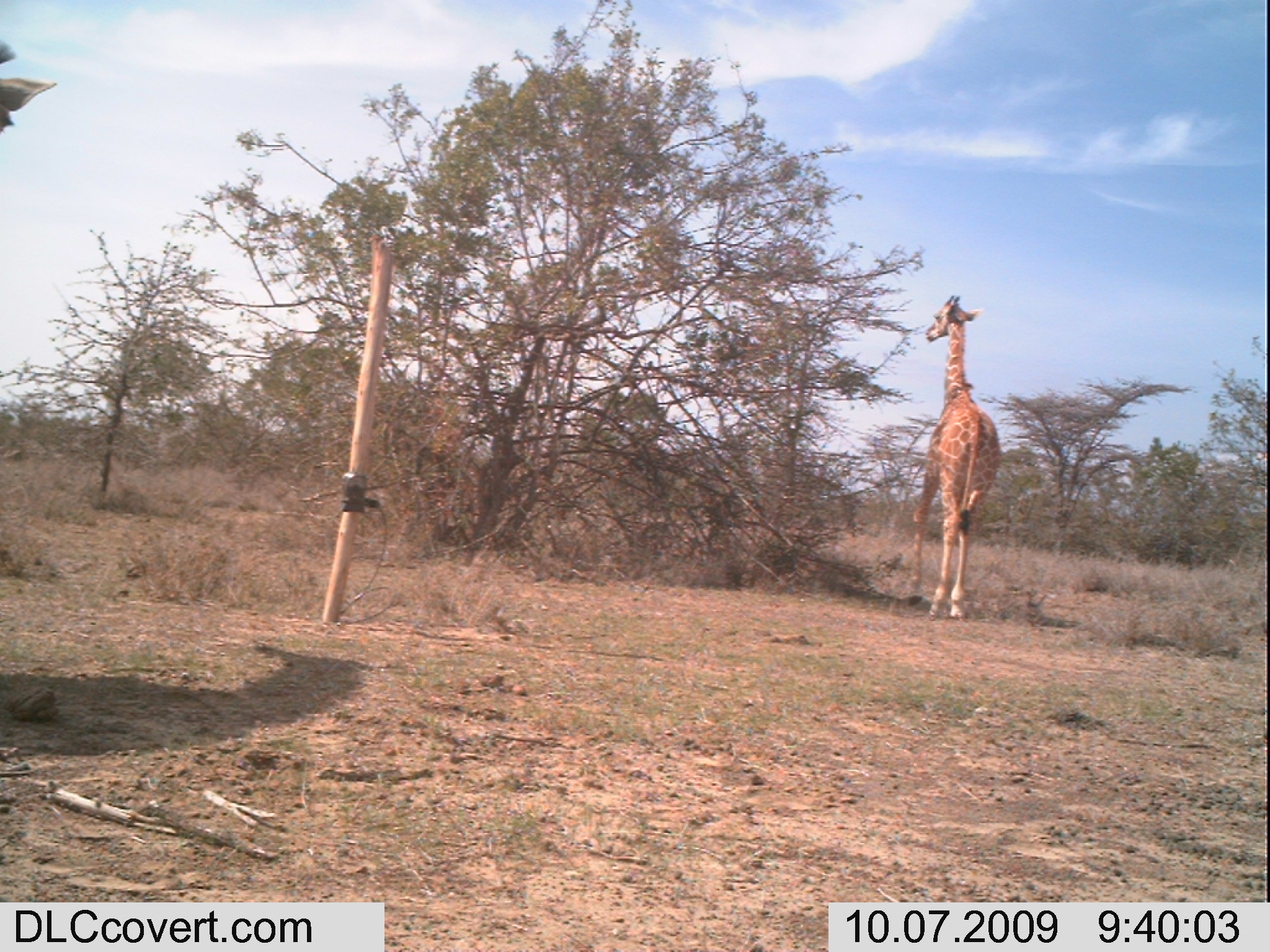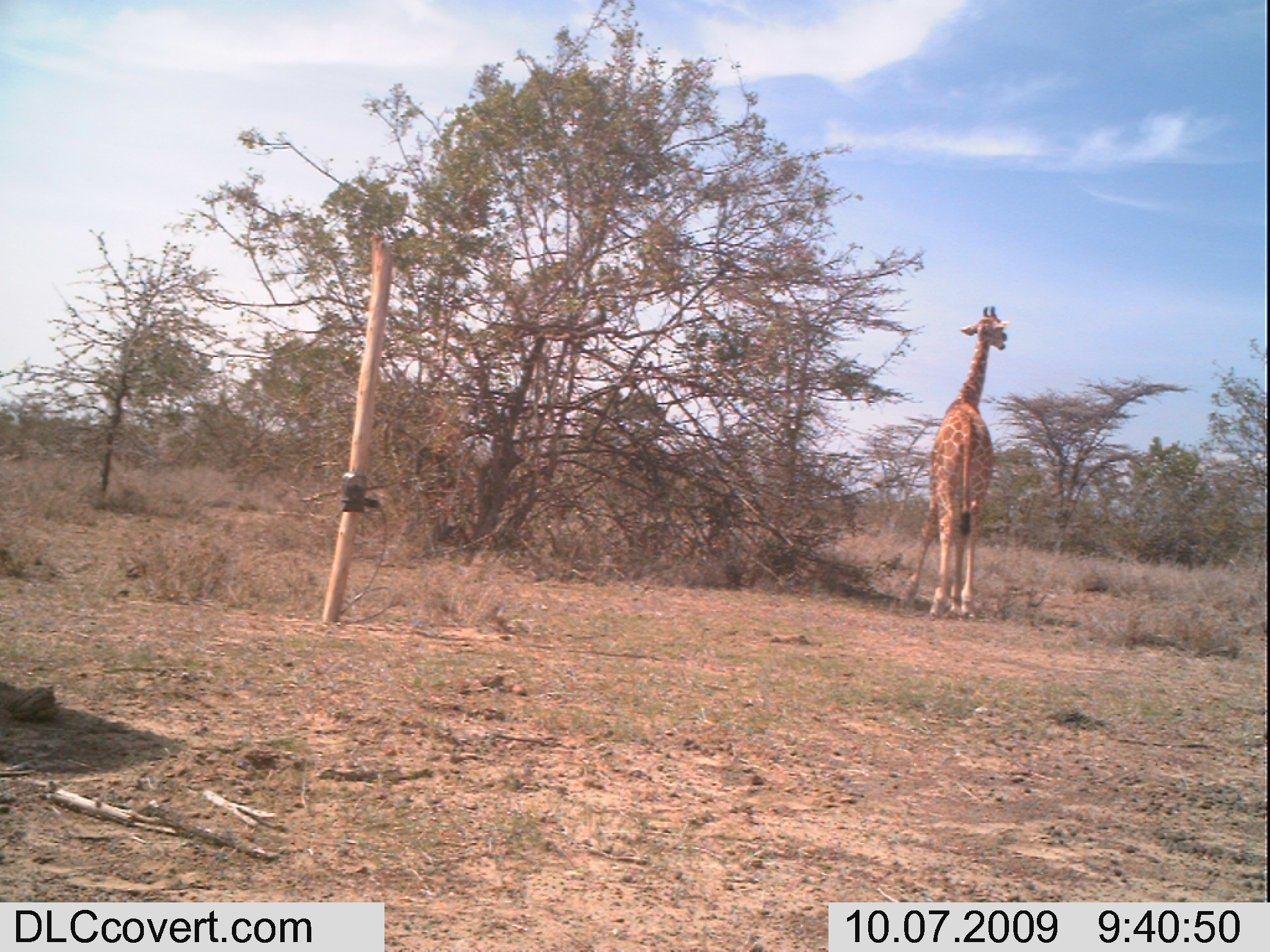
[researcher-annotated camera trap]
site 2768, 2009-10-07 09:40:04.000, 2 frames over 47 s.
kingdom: Animalia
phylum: Chordata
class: Mammalia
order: Artiodactyla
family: Giraffidae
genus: Giraffa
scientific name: Giraffa camelopardalis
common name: giraffe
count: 2